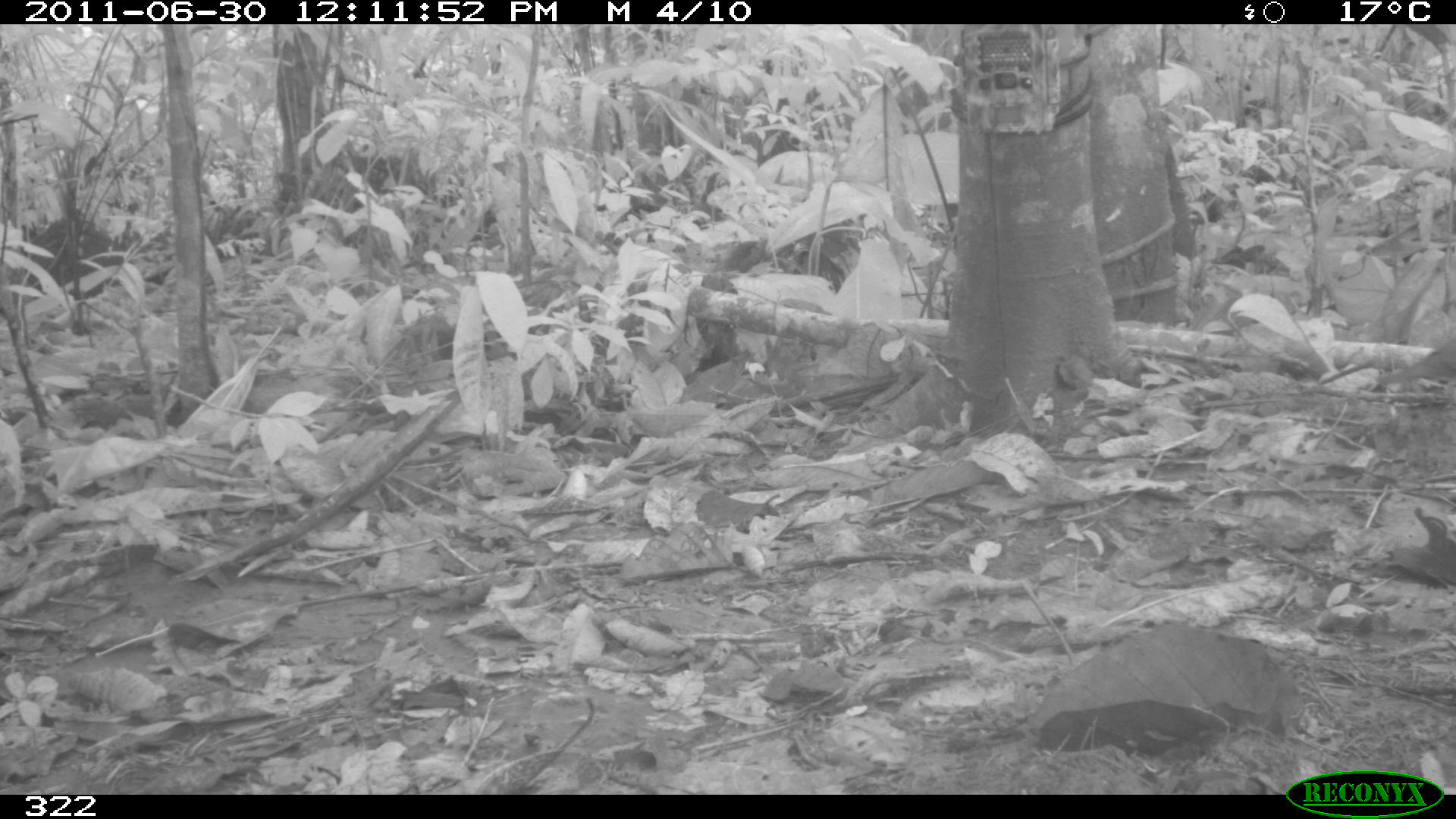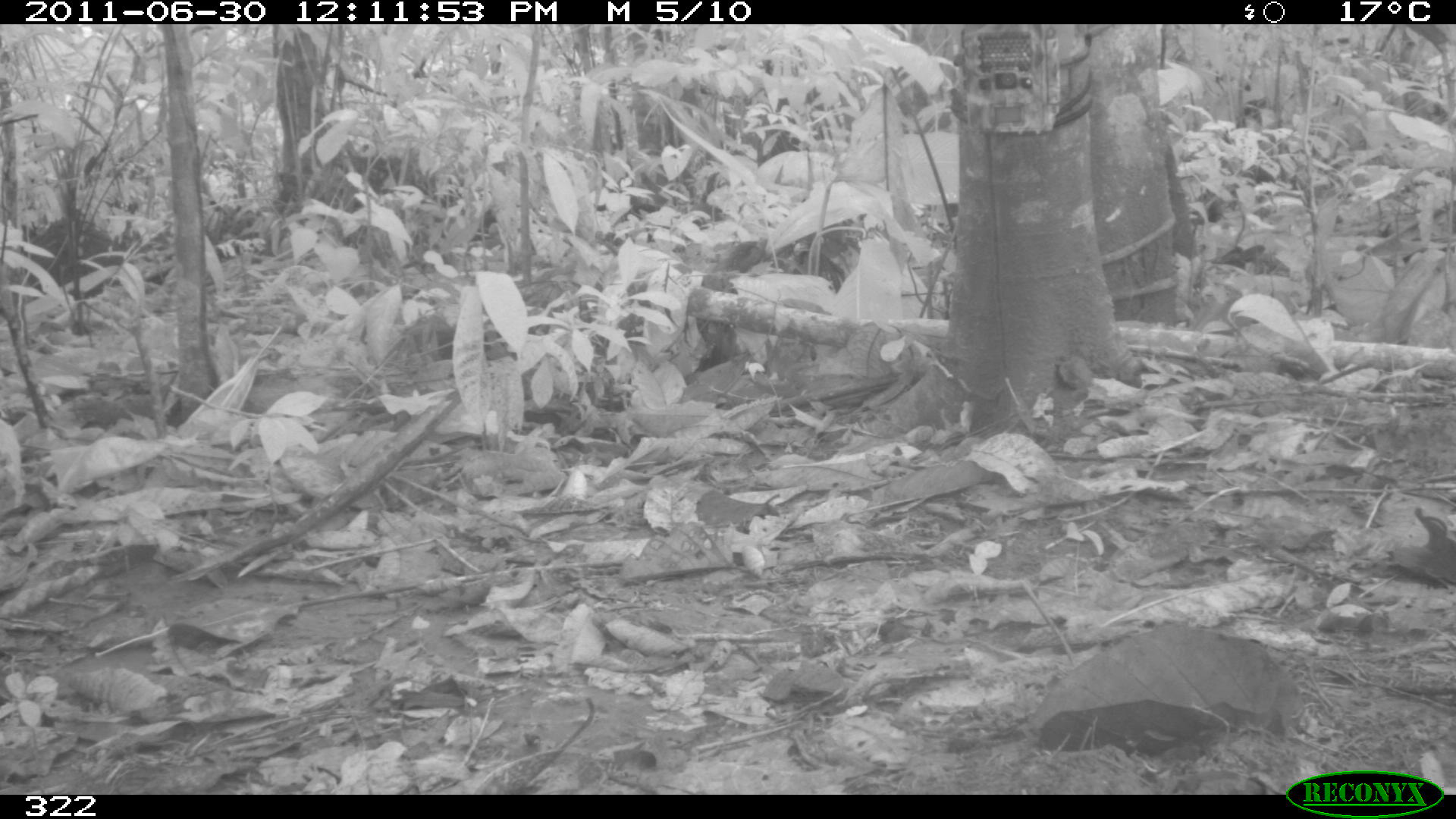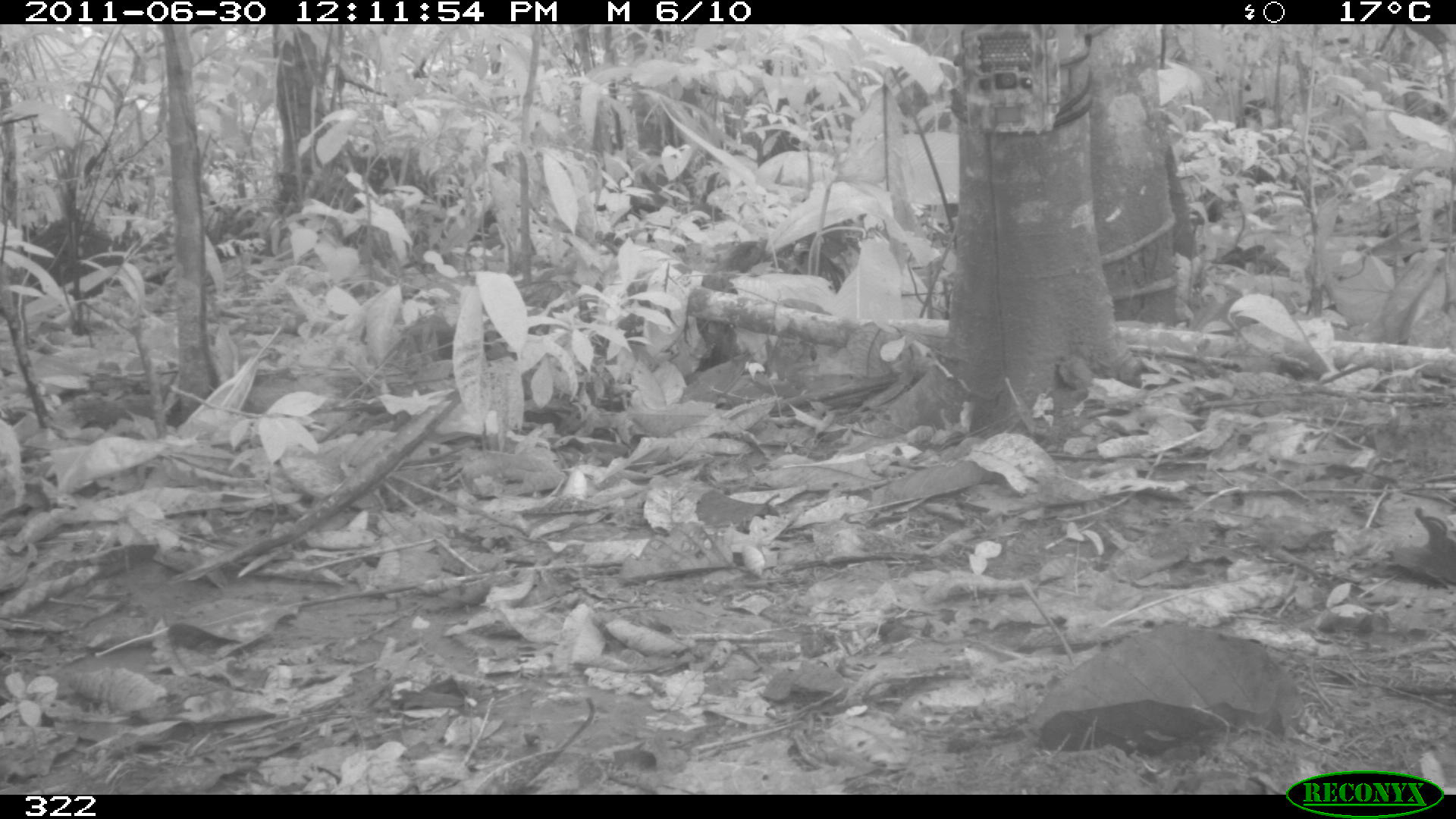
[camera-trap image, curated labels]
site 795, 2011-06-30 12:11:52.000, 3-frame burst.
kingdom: Animalia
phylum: Chordata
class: Aves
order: Columbiformes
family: Columbidae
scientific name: Columbidae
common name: dove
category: paloma